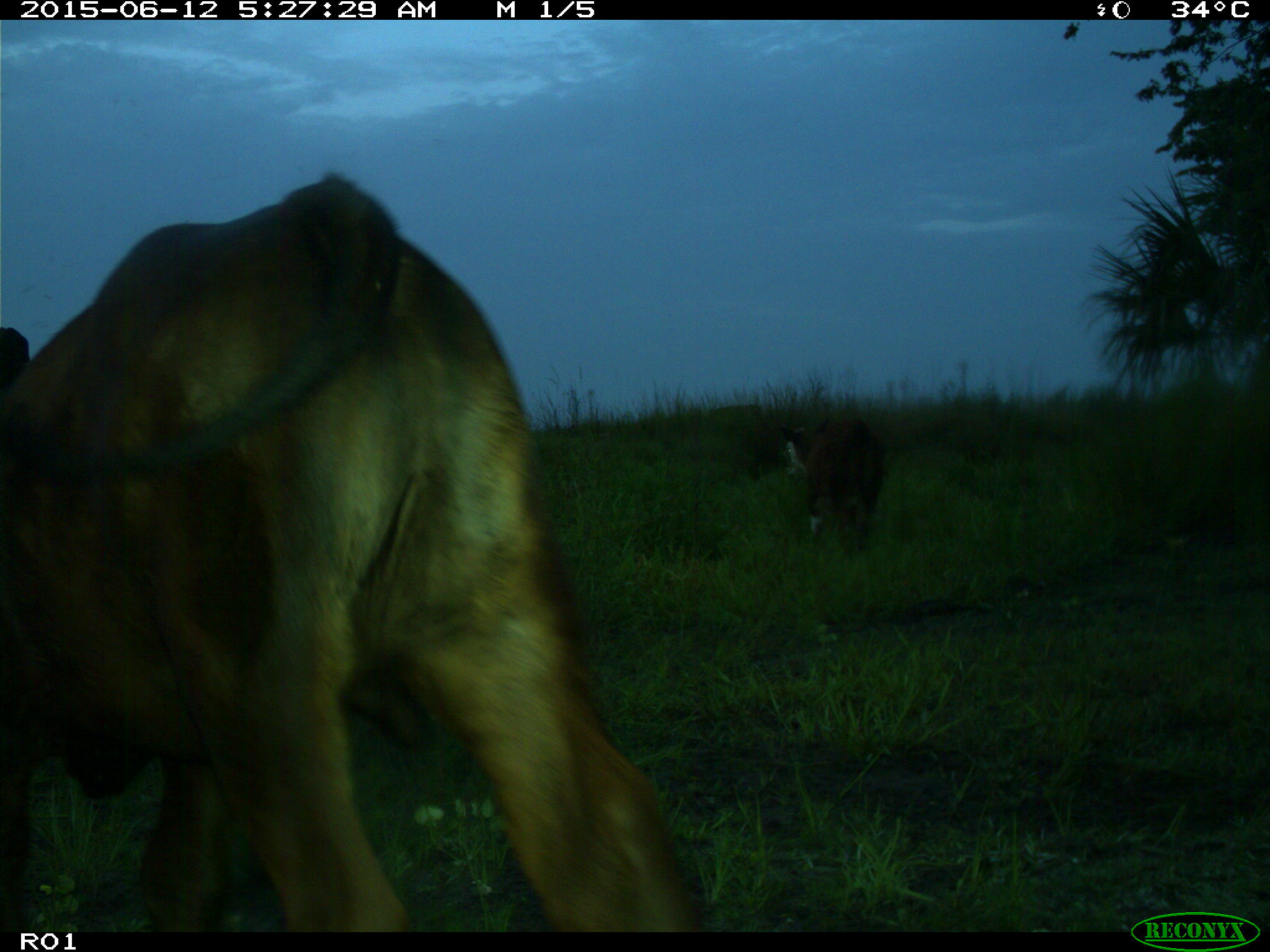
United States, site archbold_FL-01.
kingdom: Animalia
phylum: Chordata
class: Mammalia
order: Artiodactyla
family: Bovidae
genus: Bos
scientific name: Bos taurus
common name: domestic cow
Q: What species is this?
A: Bos taurus (domestic cow).